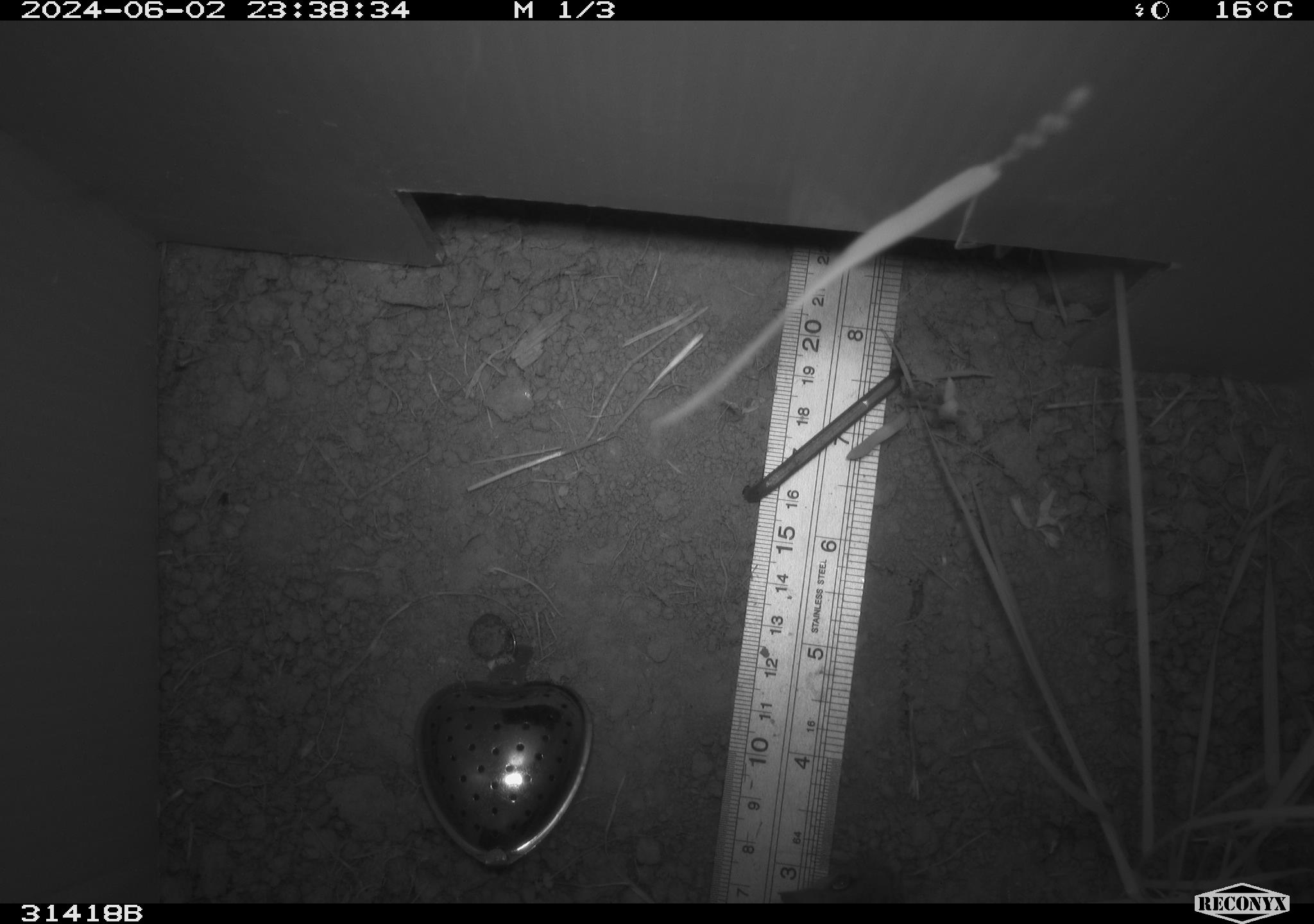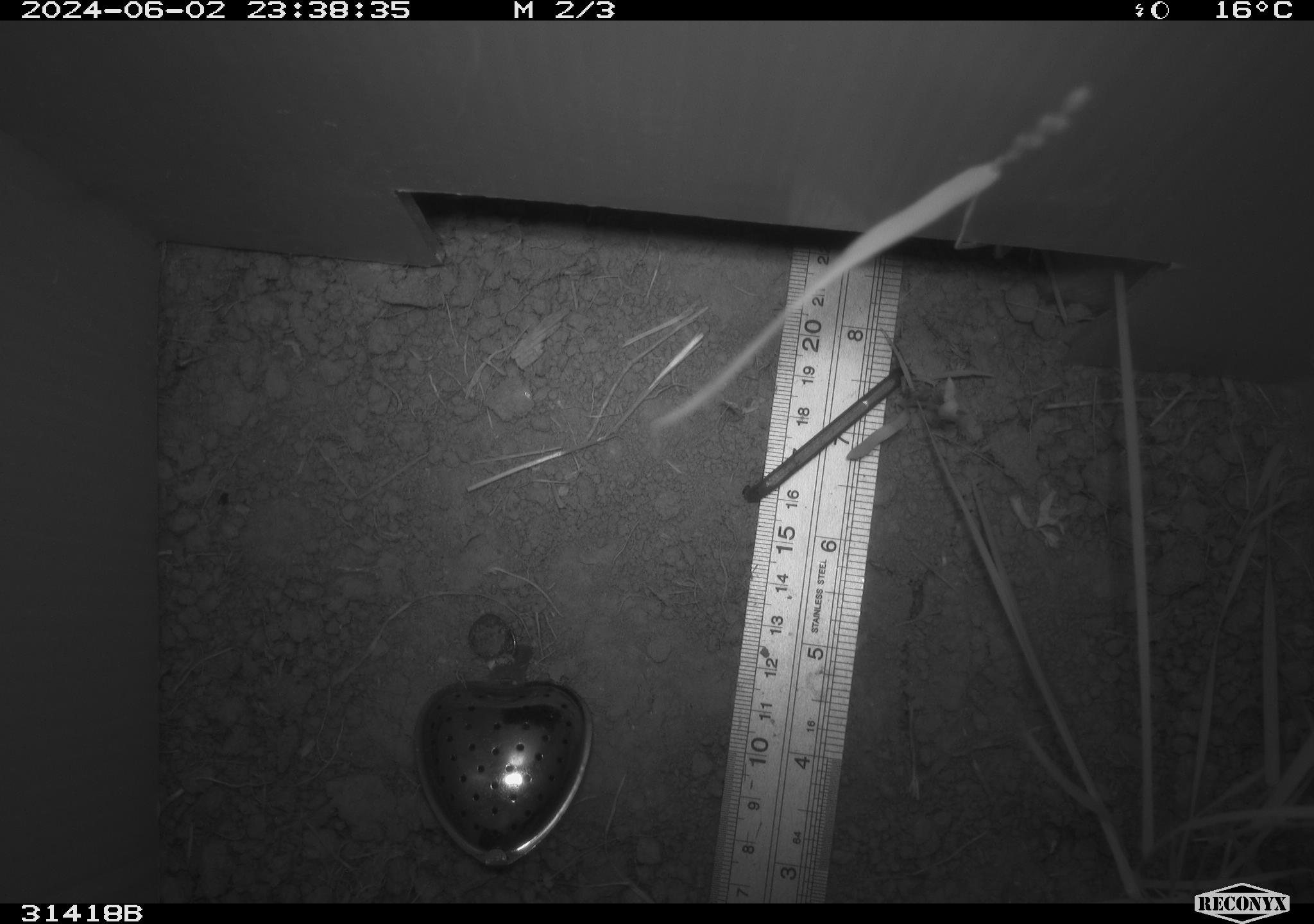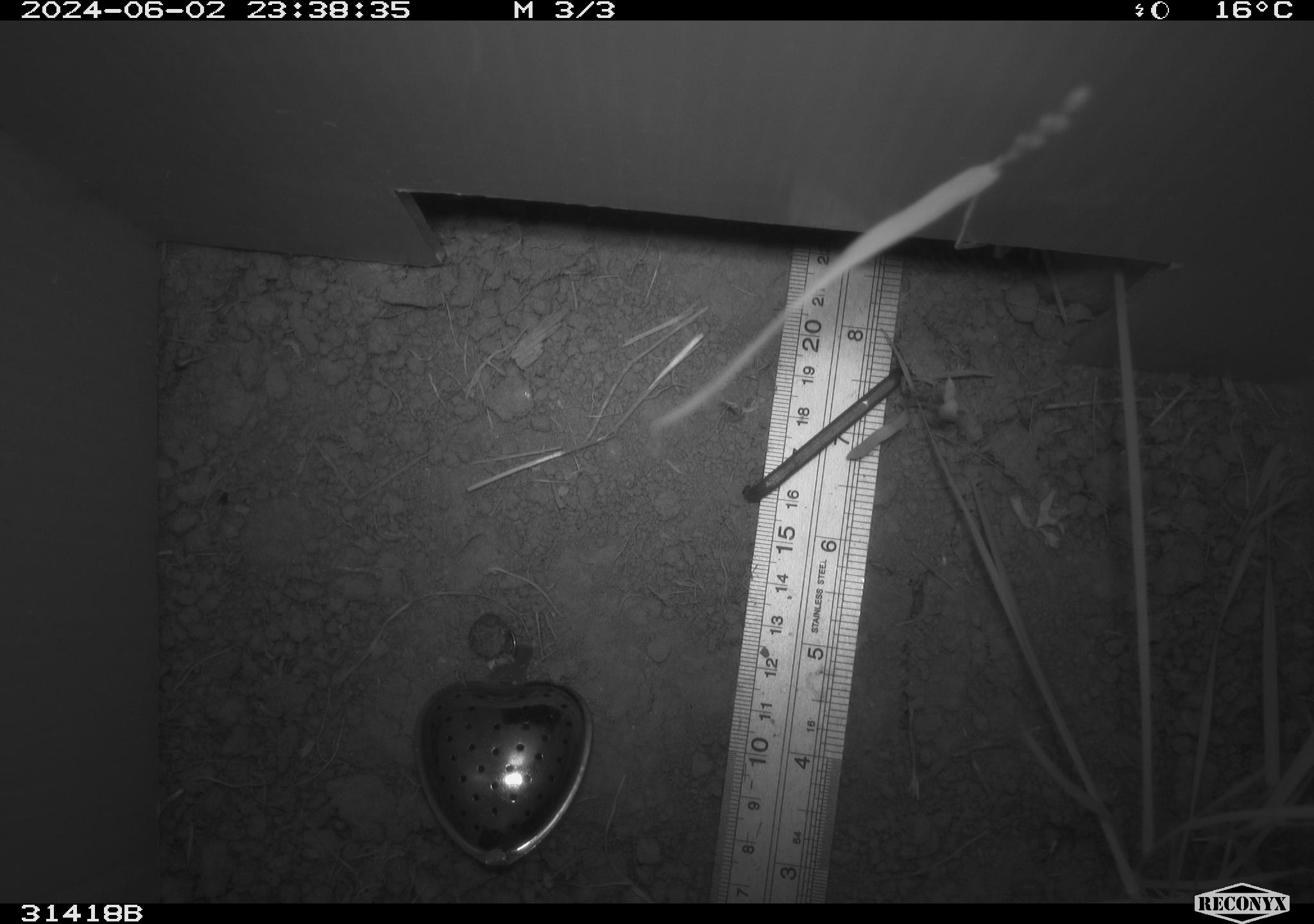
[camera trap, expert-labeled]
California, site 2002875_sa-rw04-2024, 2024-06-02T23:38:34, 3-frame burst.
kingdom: Animalia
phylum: Chordata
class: Mammalia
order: Rodentia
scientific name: Rodentia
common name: rodent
Rodent (Rodentia).